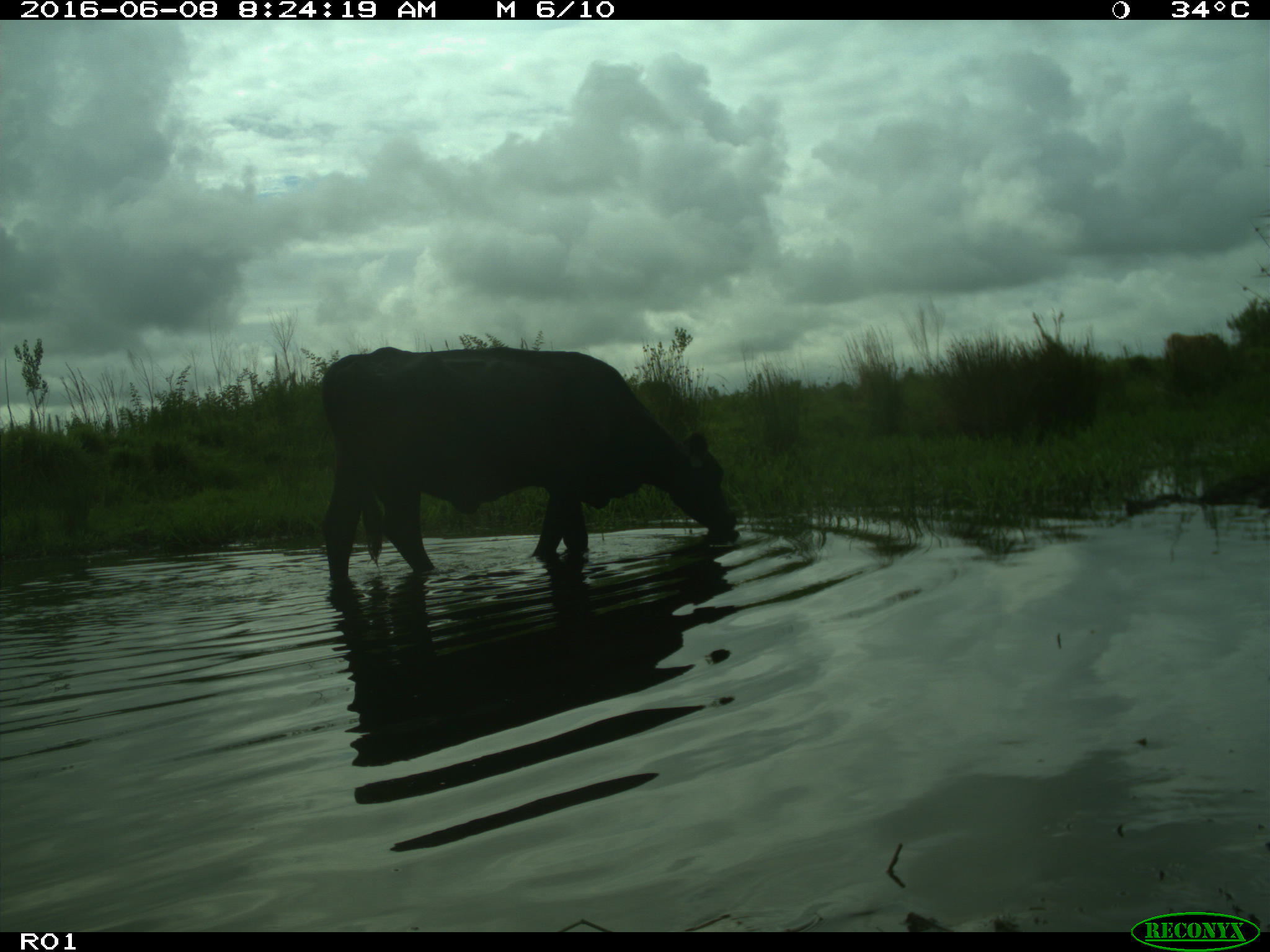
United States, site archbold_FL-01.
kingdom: Animalia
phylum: Chordata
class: Mammalia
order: Artiodactyla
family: Bovidae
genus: Bos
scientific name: Bos taurus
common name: domestic cow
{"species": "Bos taurus (domestic cow)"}